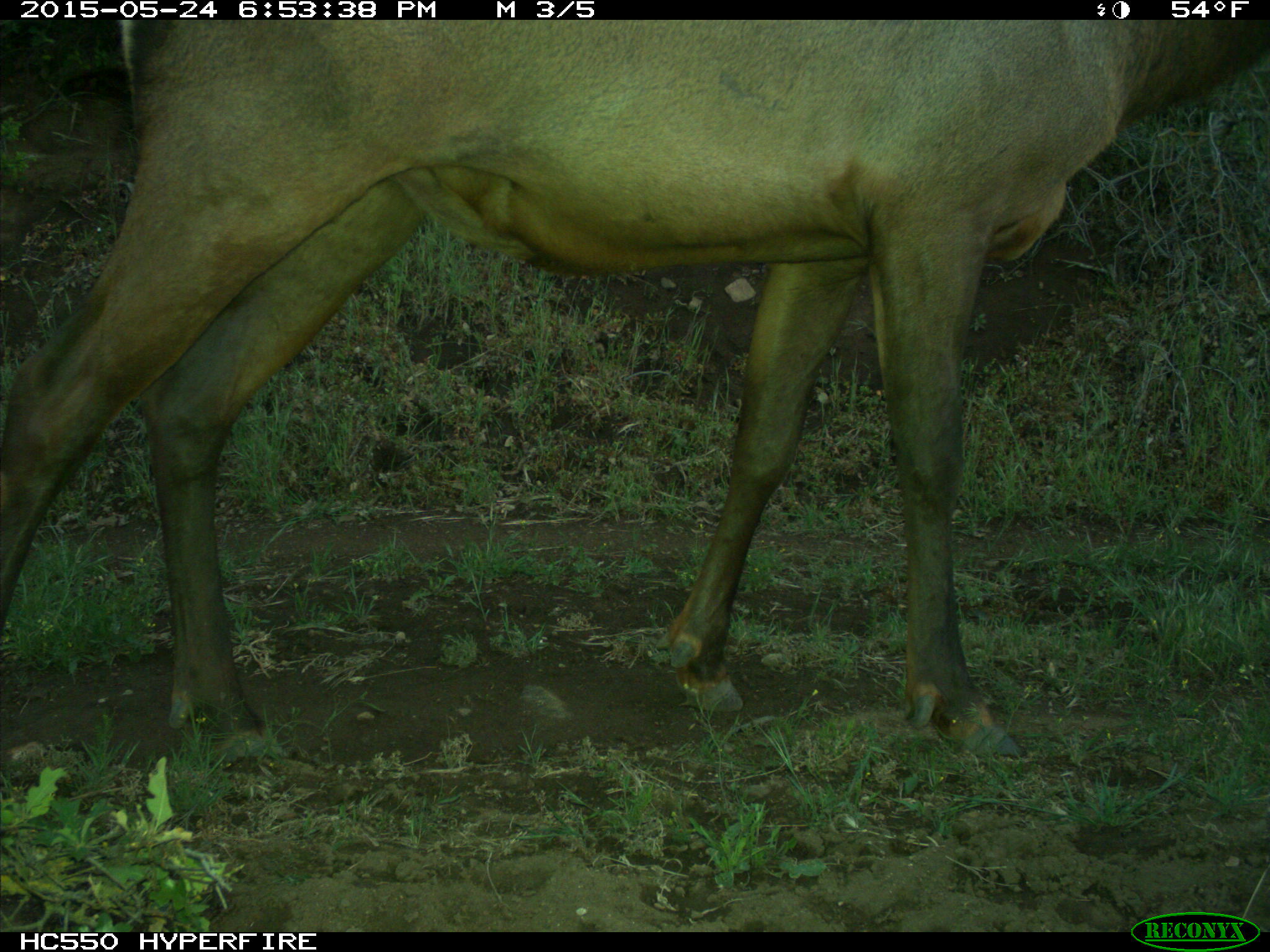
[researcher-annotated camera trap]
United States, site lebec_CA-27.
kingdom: Animalia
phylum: Chordata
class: Mammalia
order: Artiodactyla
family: Cervidae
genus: Cervus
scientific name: Cervus canadensis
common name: elk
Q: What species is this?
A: Cervus canadensis (elk).